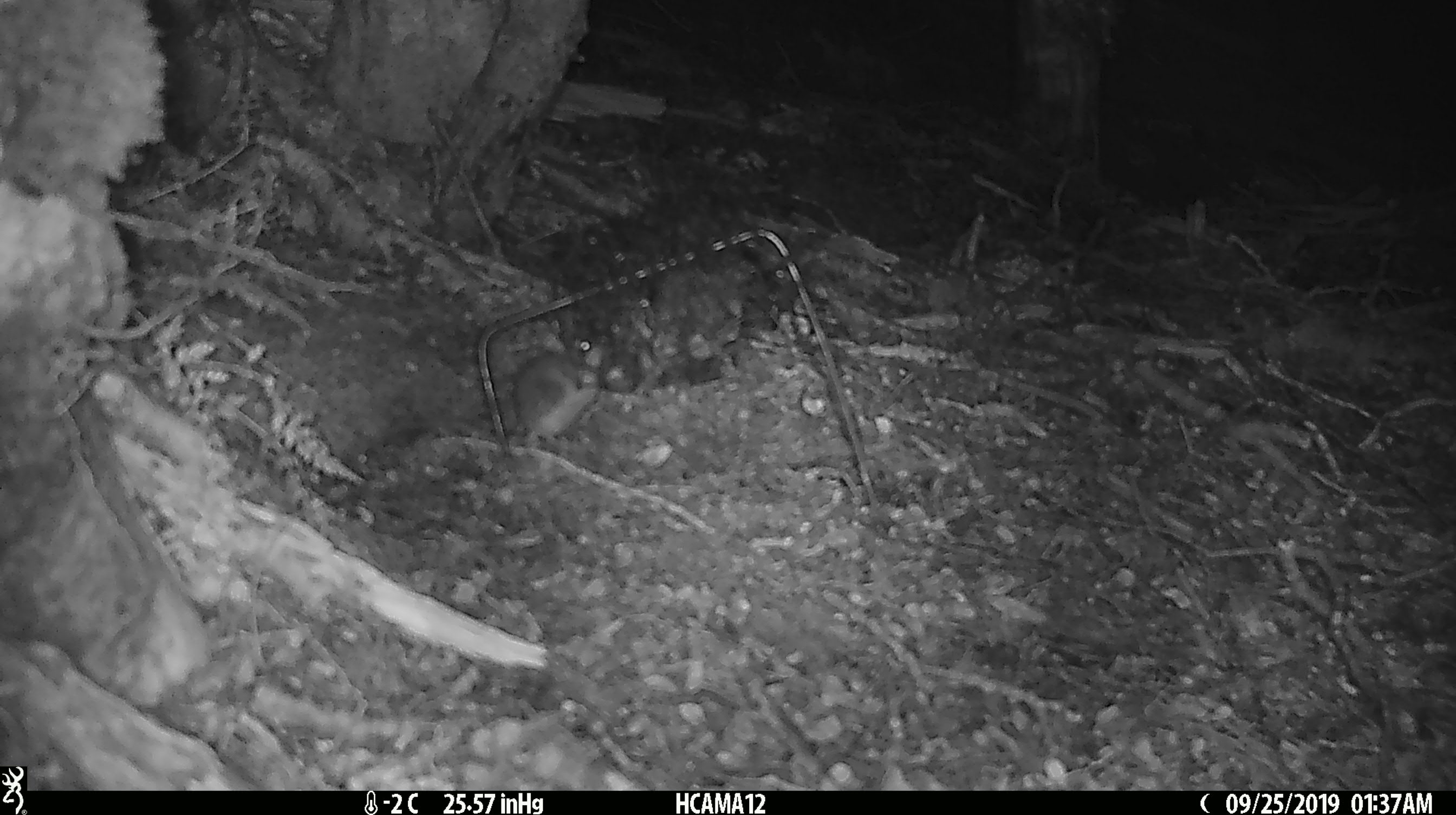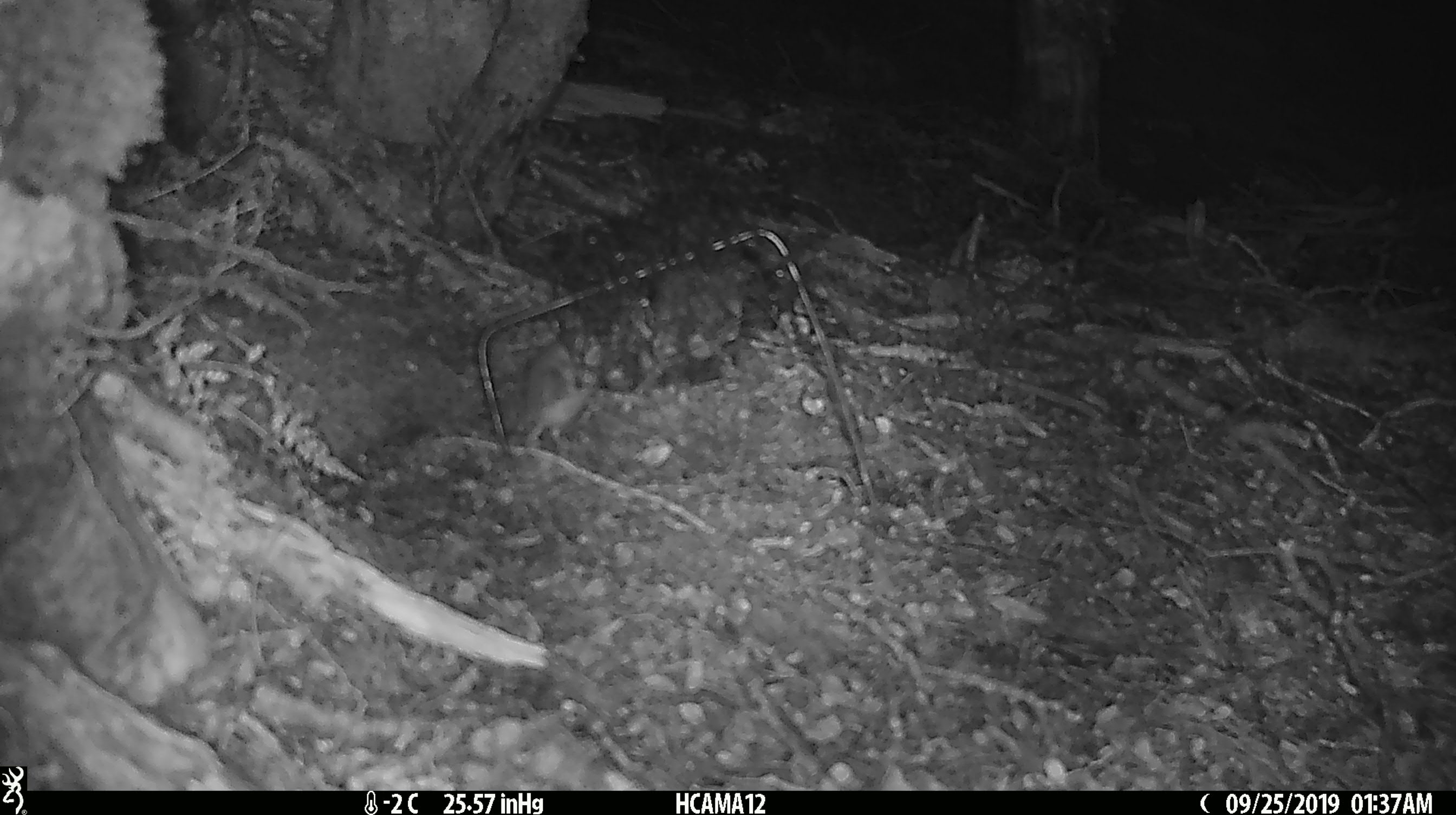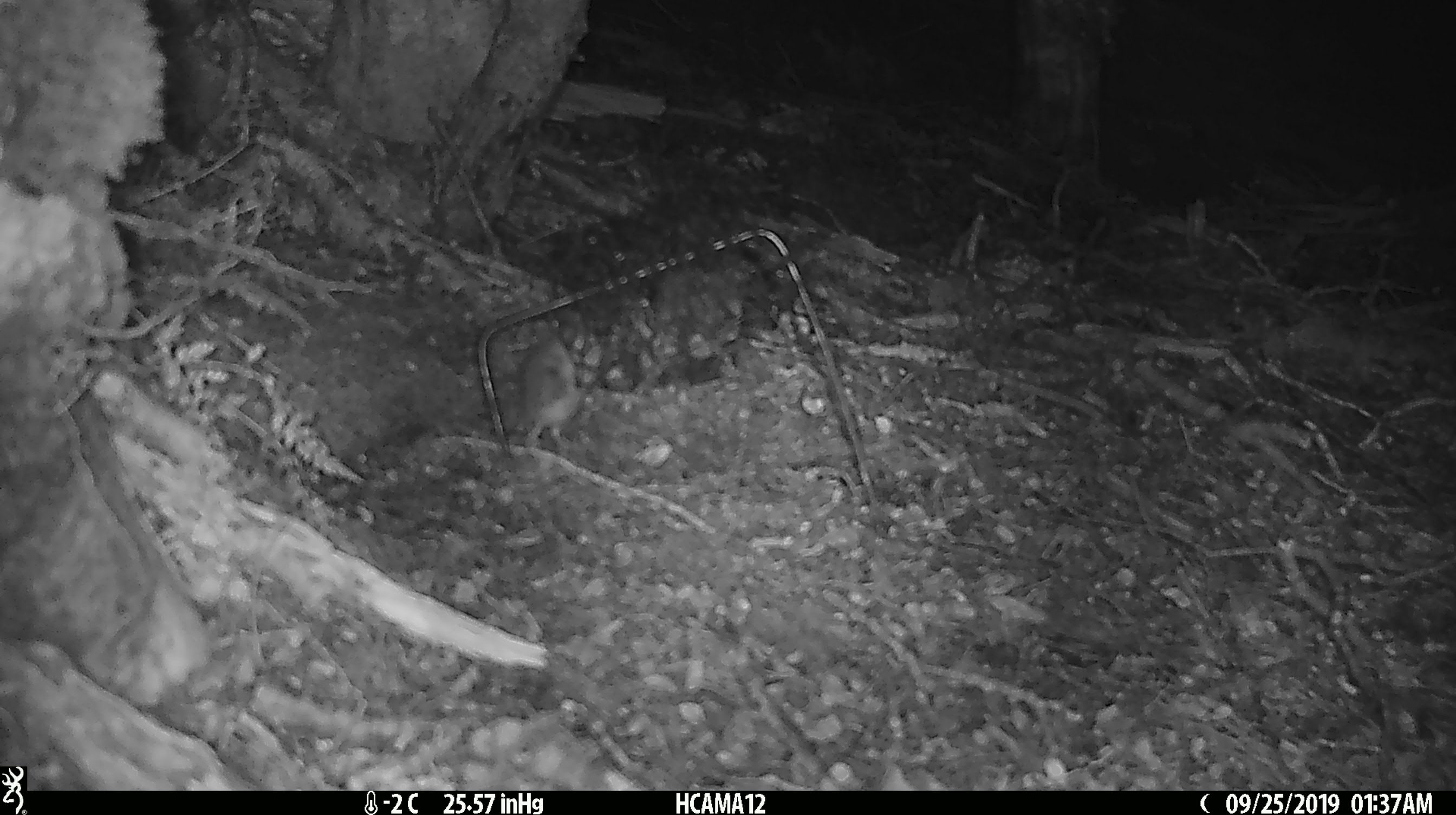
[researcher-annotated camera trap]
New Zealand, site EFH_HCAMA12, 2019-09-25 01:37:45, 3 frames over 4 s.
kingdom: Animalia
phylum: Chordata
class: Mammalia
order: Rodentia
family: Muridae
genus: Mus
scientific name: Mus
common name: mouse